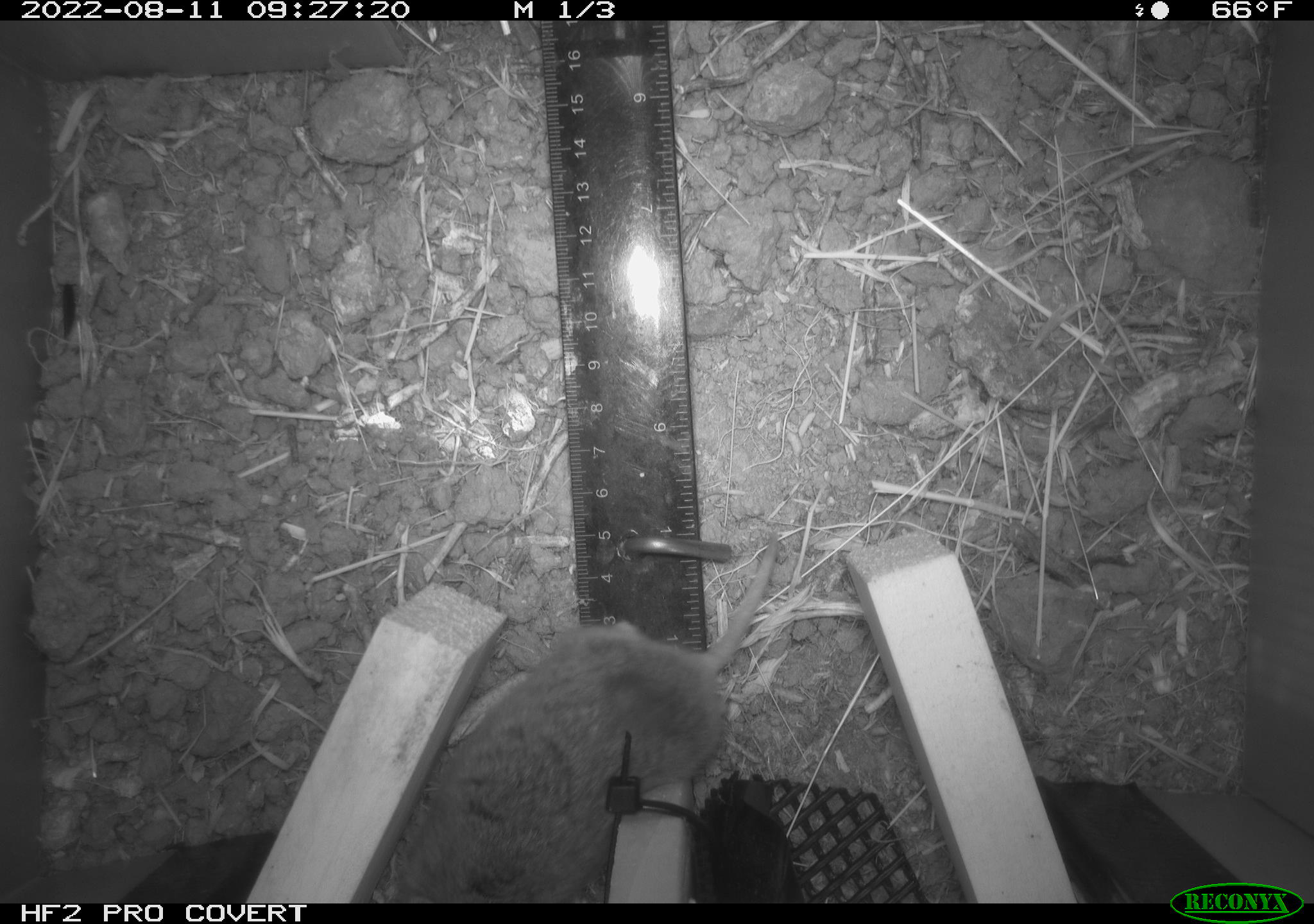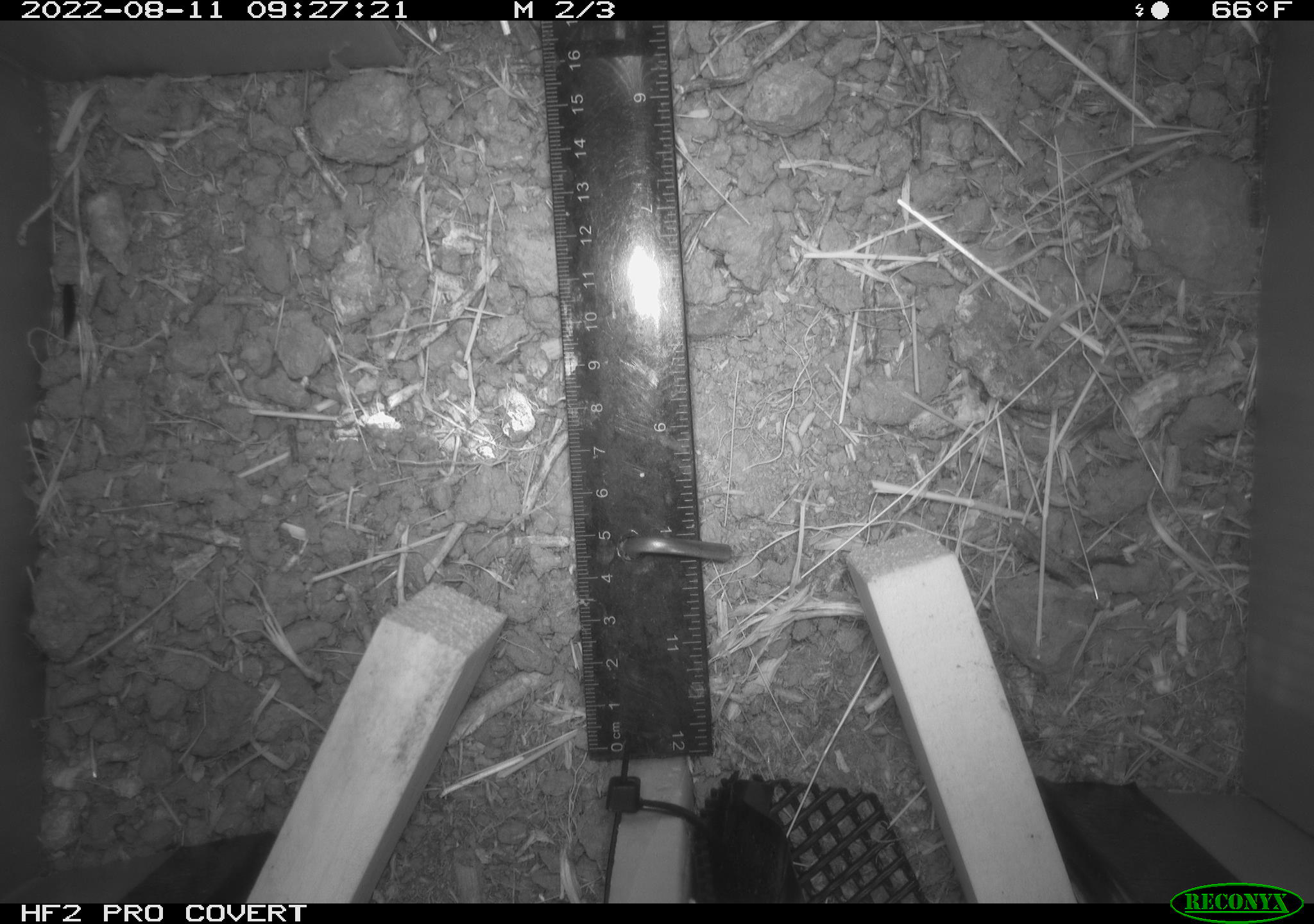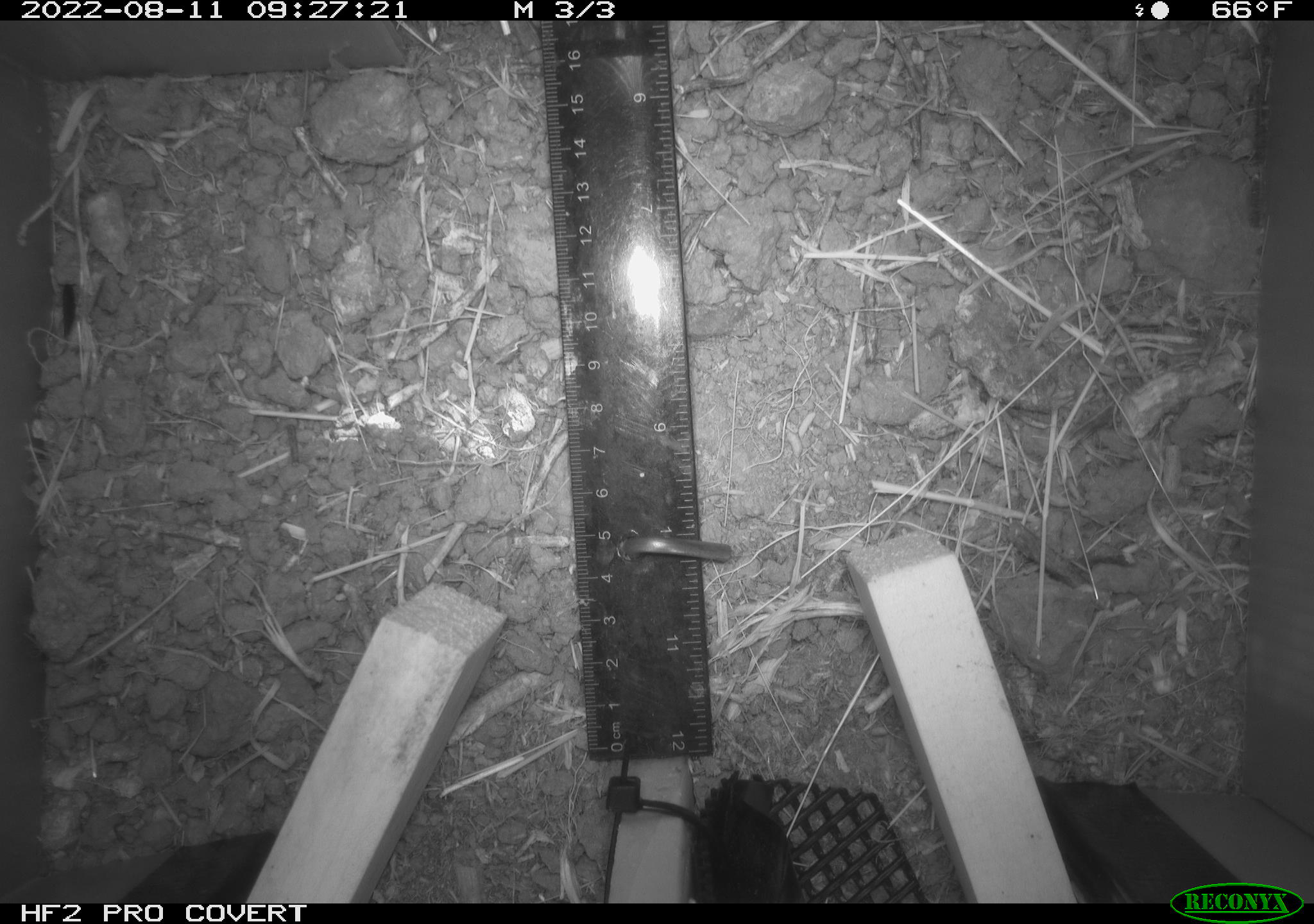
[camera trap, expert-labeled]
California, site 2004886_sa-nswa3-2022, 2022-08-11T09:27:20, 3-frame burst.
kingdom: Animalia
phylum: Chordata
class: Mammalia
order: Rodentia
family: Cricetidae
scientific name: Cricetidae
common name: hamsters, voles, lemmings, and allies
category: cricetidae family